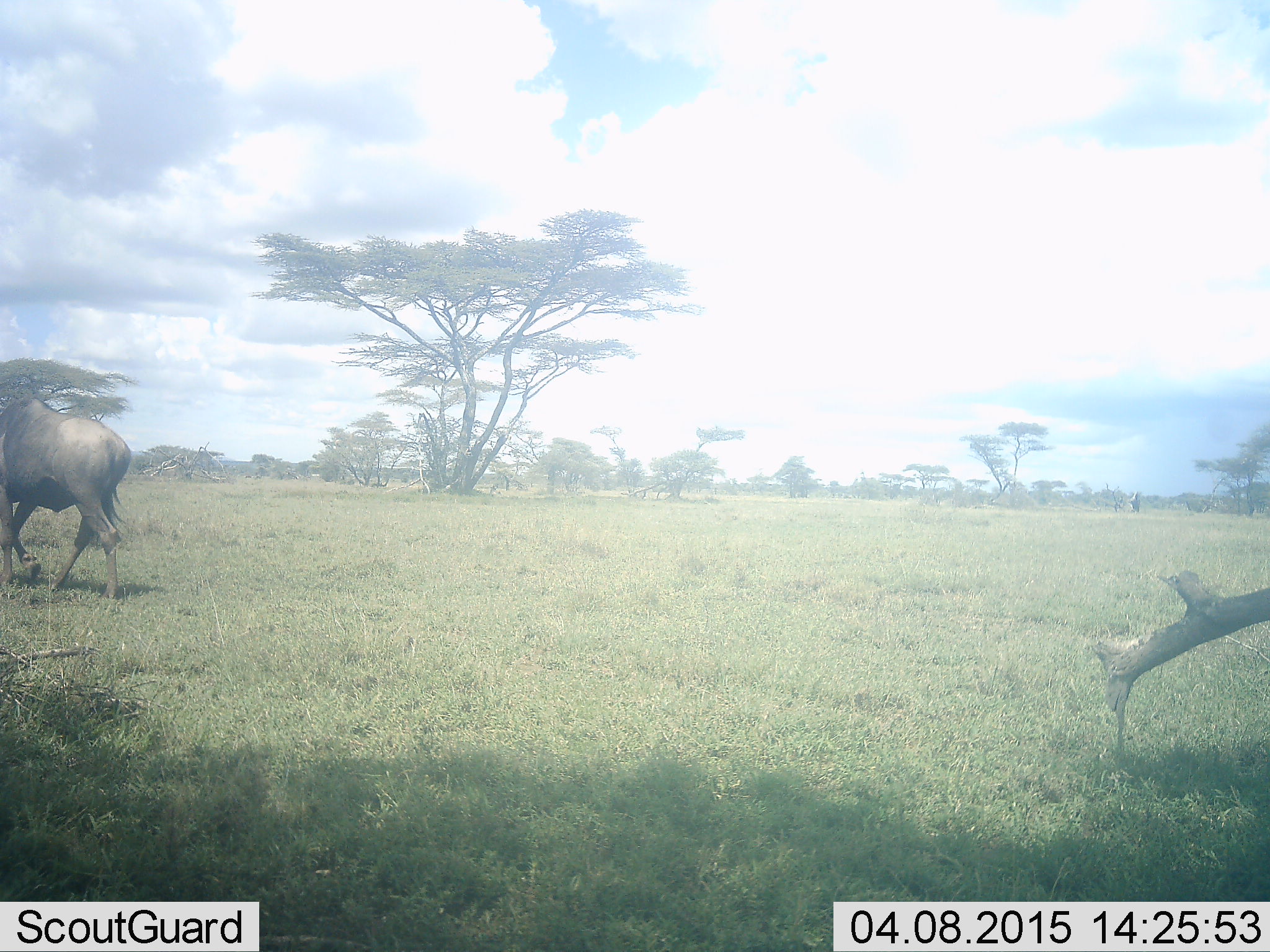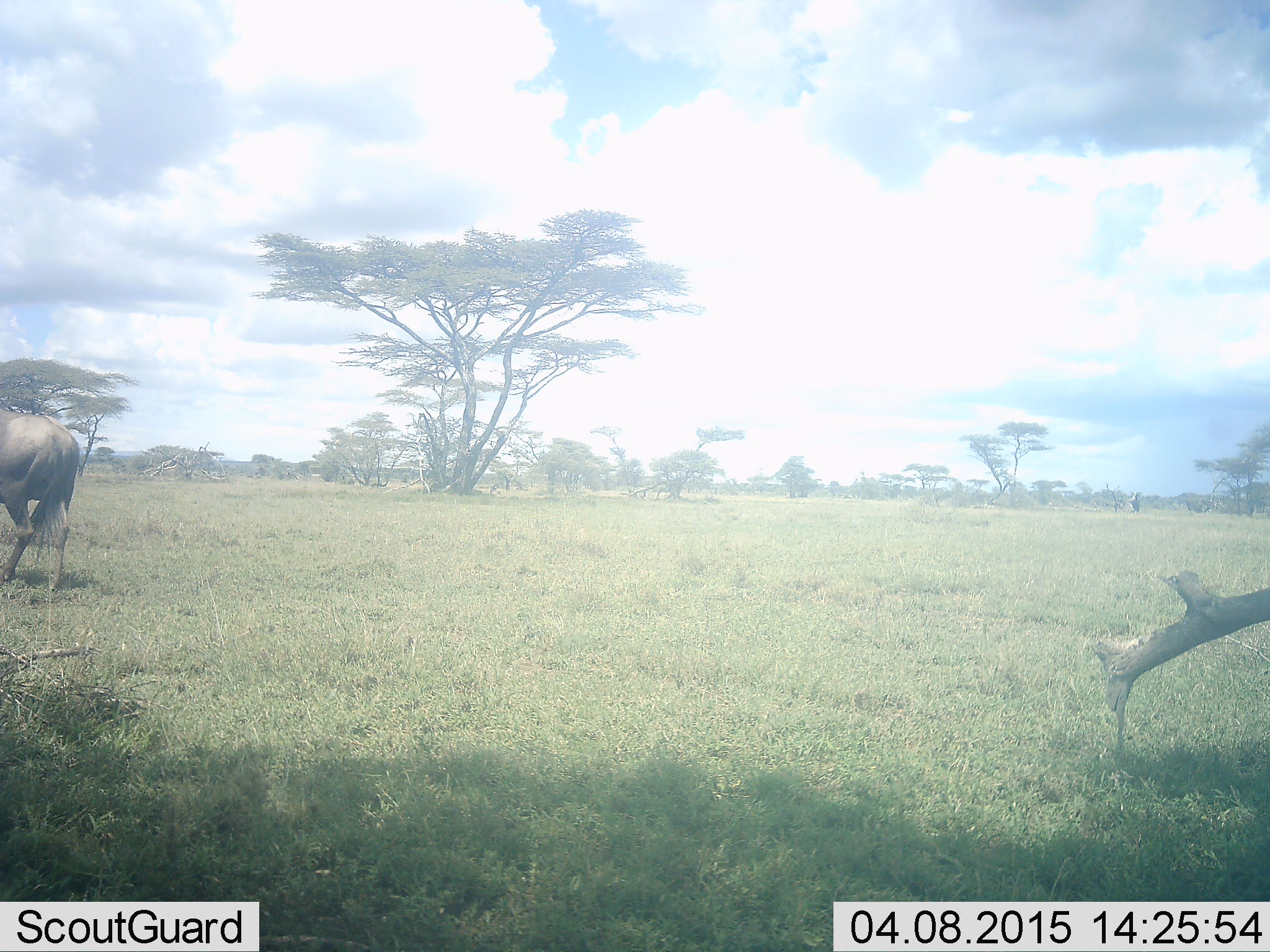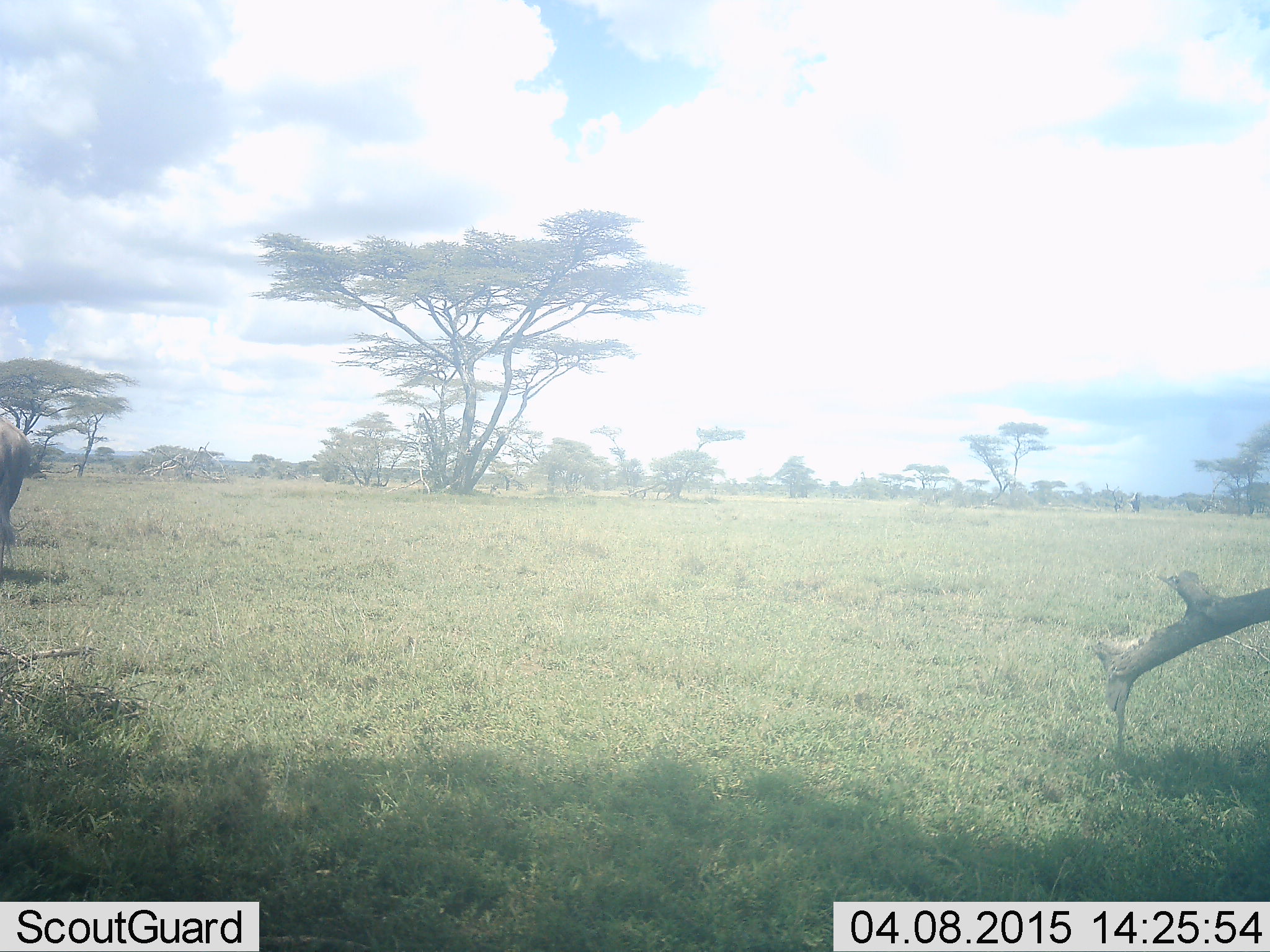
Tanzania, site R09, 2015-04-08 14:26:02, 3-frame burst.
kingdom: Animalia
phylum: Chordata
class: Mammalia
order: Artiodactyla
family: Bovidae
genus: Connochaetes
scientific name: Connochaetes taurinus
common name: blue wildebeest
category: wildebeest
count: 1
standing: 10%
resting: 0%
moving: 90%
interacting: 0%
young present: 0%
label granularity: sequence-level